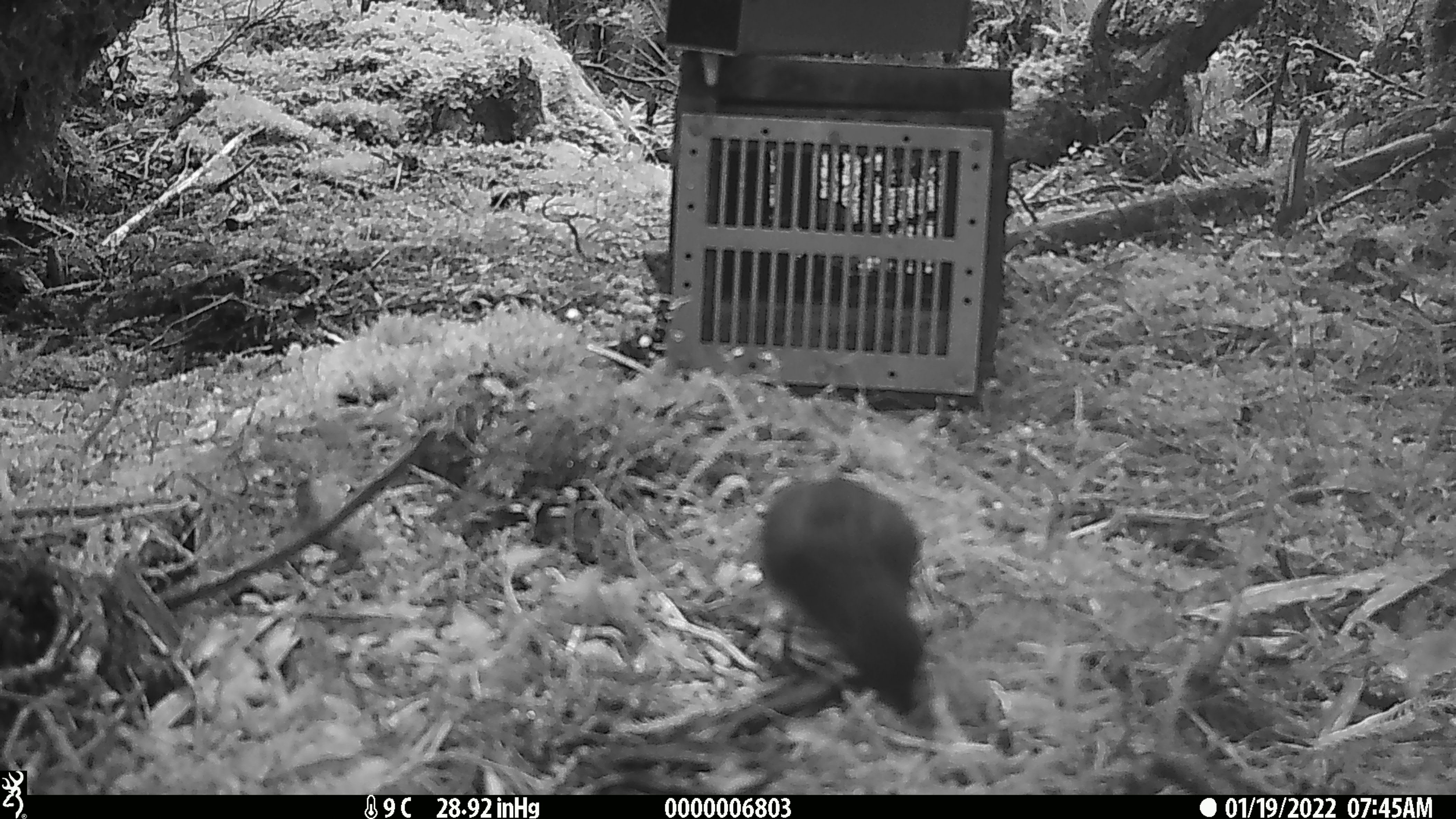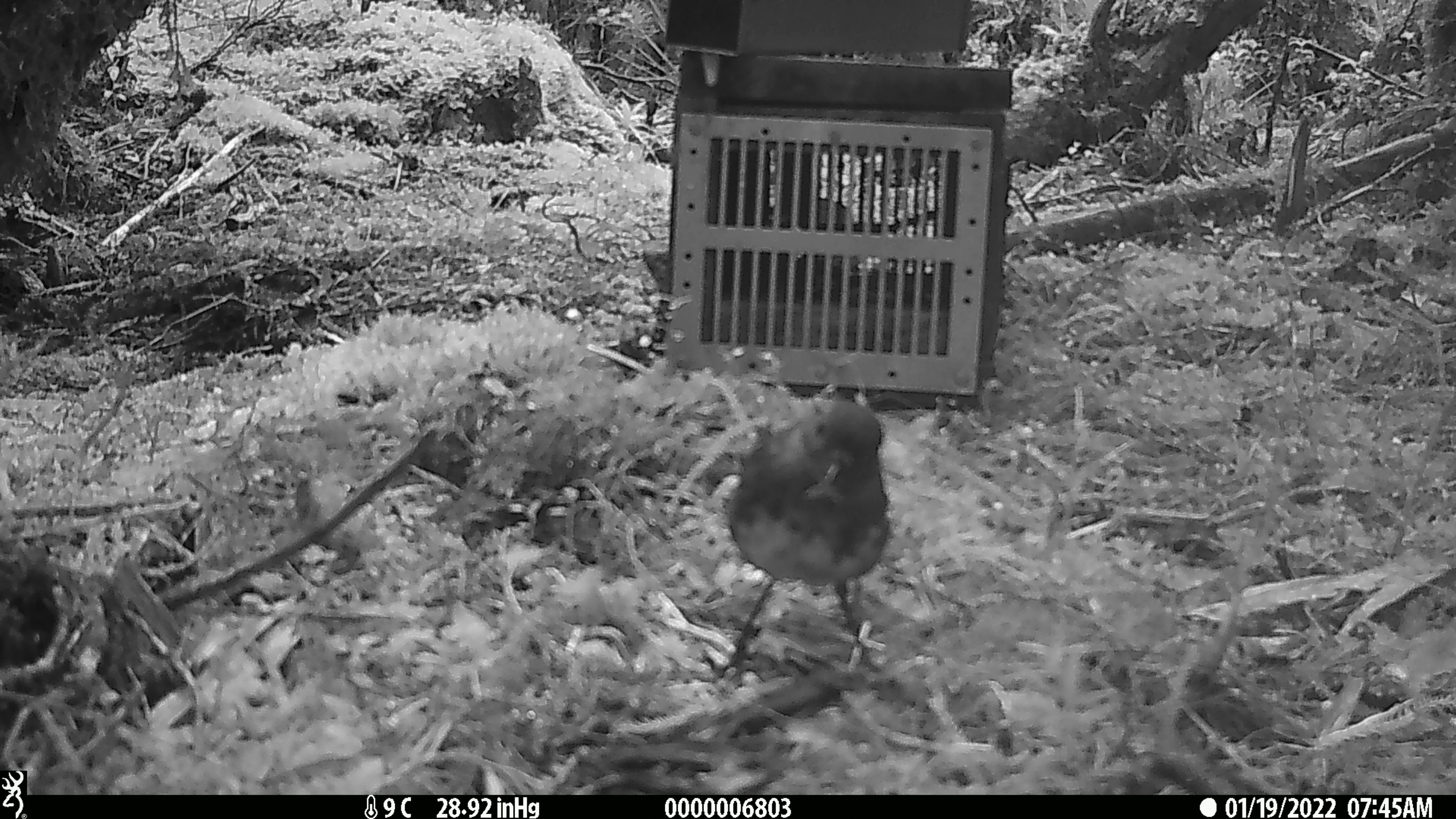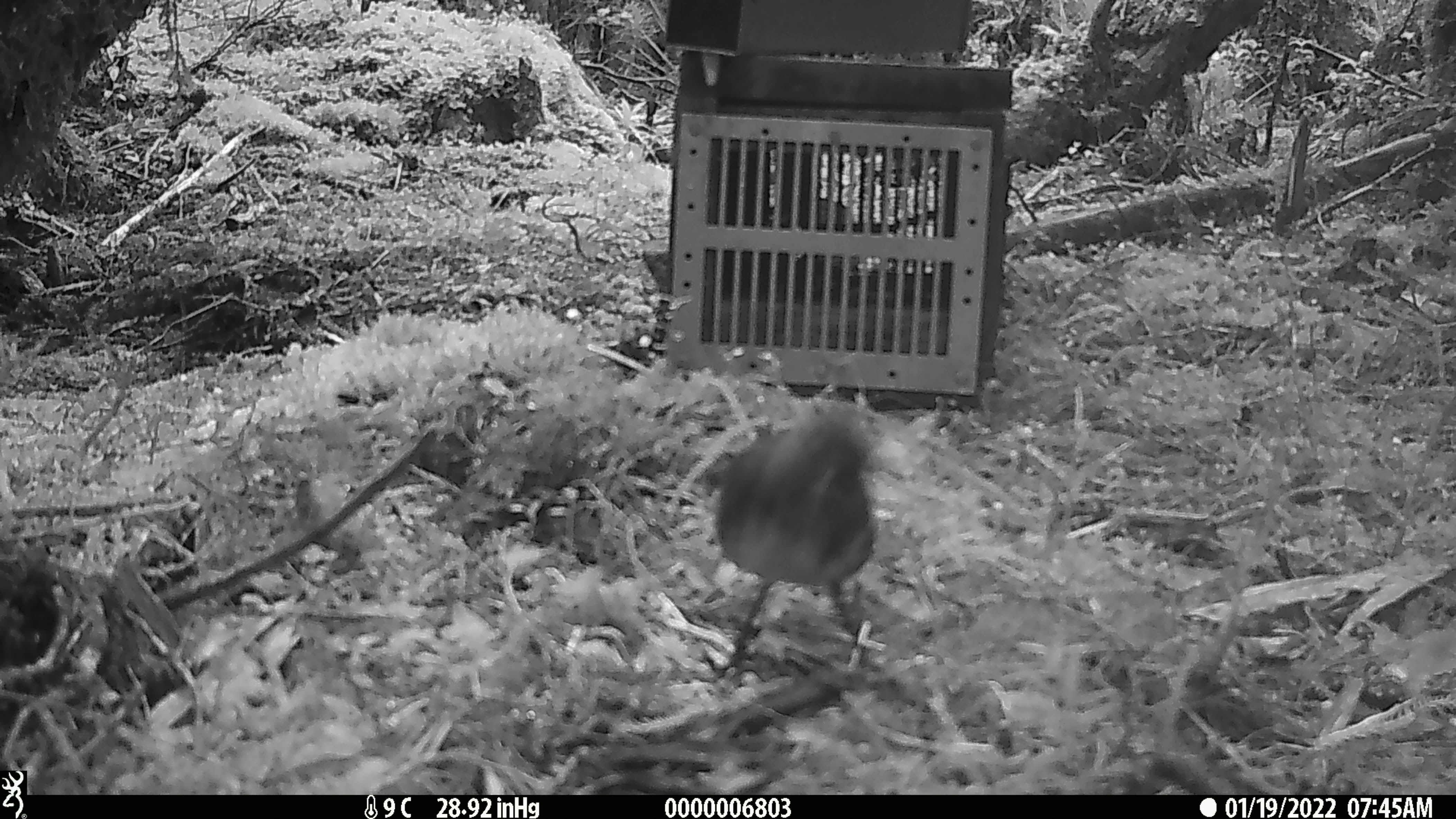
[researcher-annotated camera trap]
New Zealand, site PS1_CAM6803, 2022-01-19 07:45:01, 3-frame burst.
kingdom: Animalia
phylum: Chordata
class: Aves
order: Passeriformes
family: Petroicidae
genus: Petroica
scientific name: Petroica australis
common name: new zealand robin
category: robin